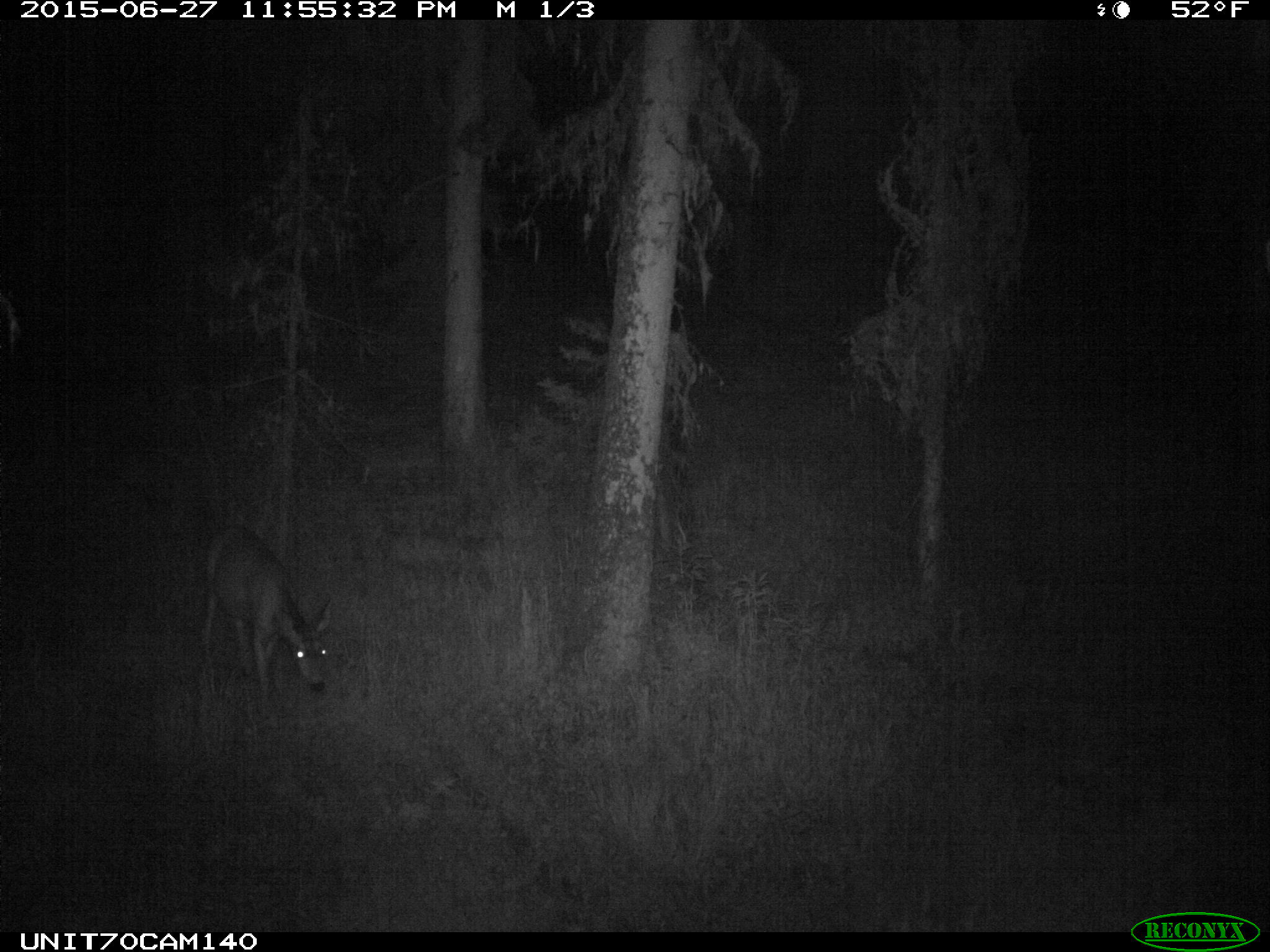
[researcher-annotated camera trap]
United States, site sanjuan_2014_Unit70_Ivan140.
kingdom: Animalia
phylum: Chordata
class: Mammalia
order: Artiodactyla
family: Cervidae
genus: Odocoileus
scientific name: Odocoileus hemionus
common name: mule deer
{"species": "Odocoileus hemionus (mule deer)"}